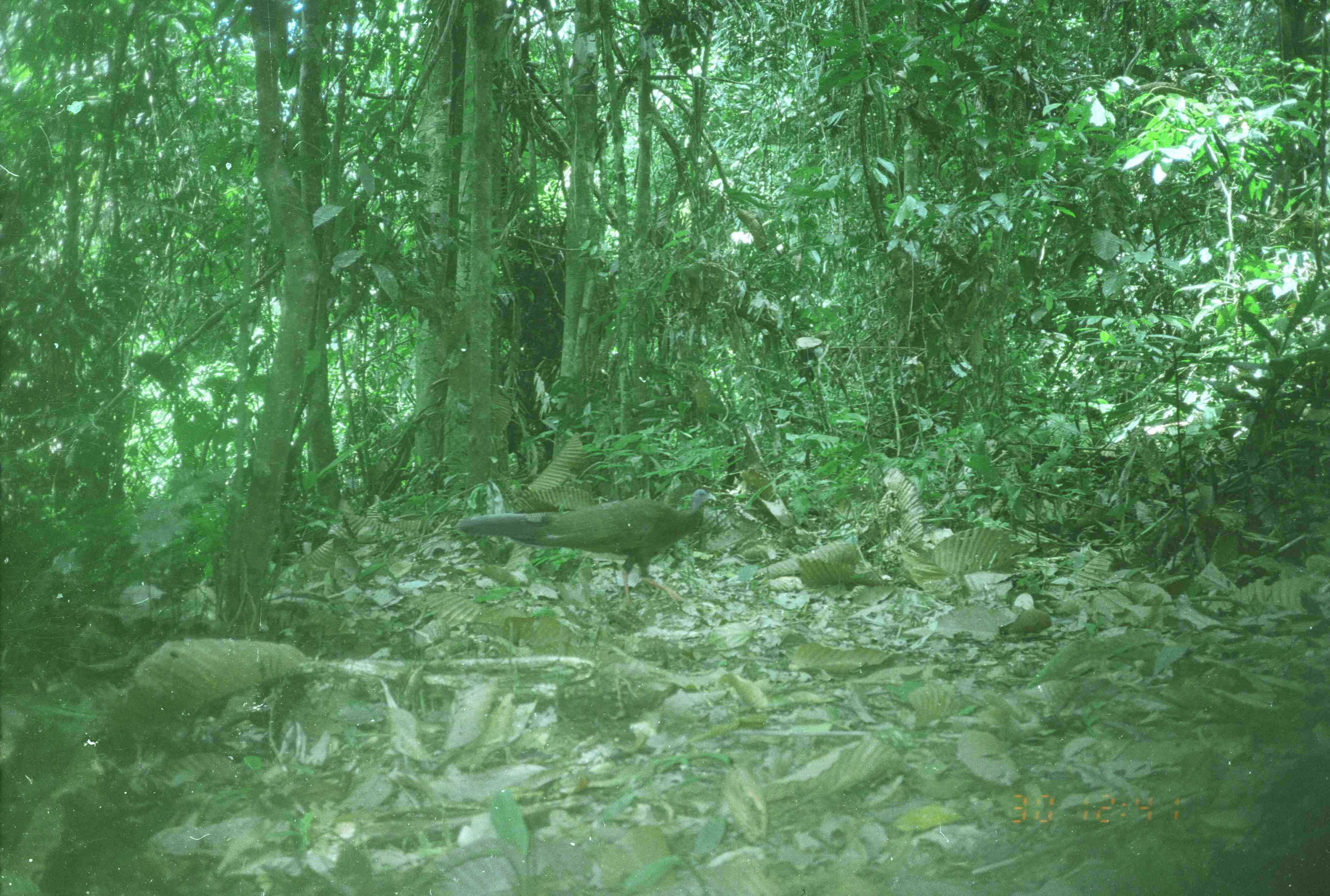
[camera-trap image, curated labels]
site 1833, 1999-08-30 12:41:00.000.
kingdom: Animalia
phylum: Chordata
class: Aves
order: Galliformes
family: Phasianidae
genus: Argusianus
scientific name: Argusianus argus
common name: great argus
Argusianus argus (great argus), count 1.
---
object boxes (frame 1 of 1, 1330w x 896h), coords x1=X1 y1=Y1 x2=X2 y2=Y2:
argusianus argus: x1=452 y1=488 x2=718 y2=606